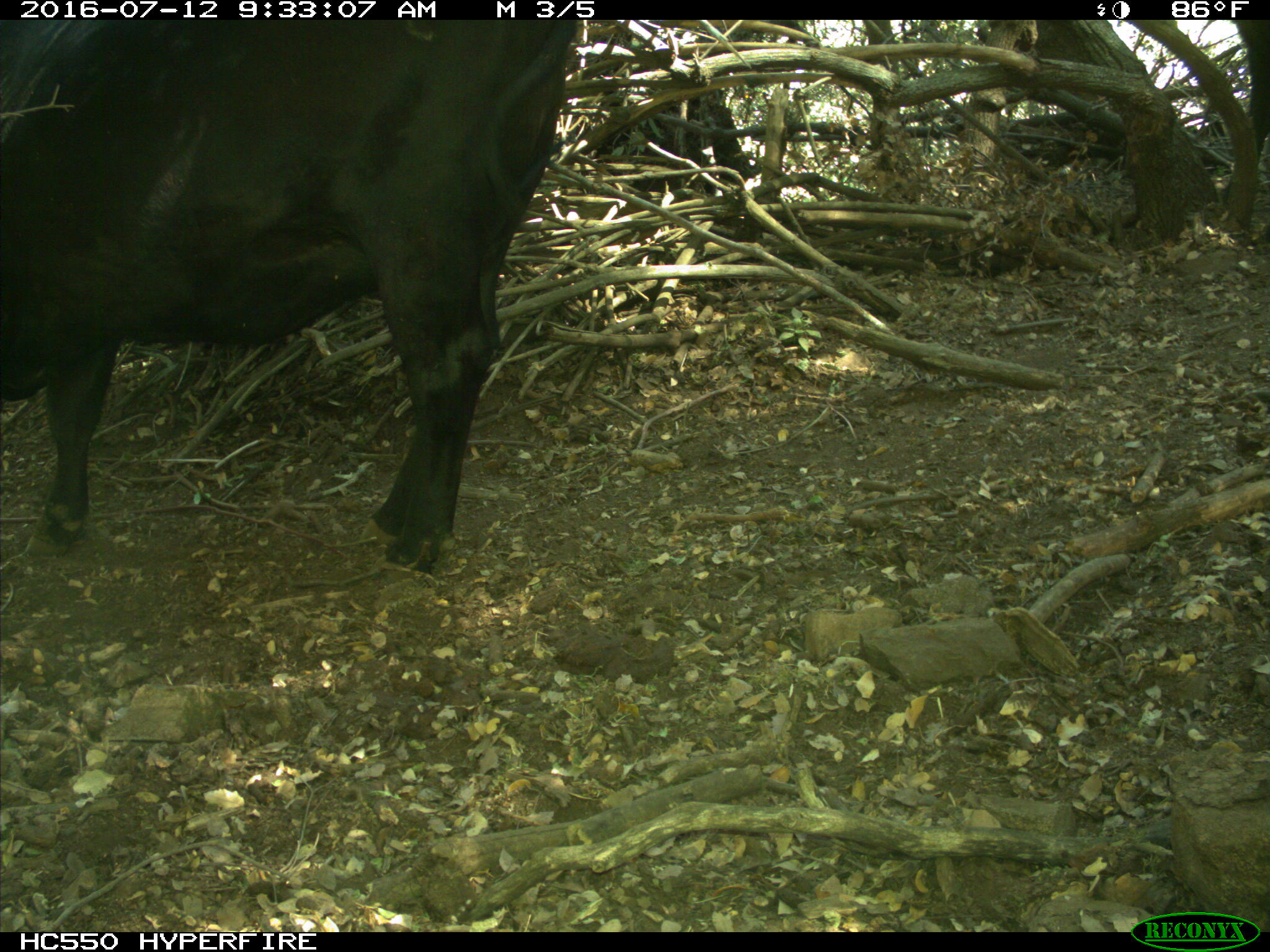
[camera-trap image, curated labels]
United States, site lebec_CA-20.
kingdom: Animalia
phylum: Chordata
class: Mammalia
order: Artiodactyla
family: Bovidae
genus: Bos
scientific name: Bos taurus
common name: domestic cow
Bos taurus (domestic cow).